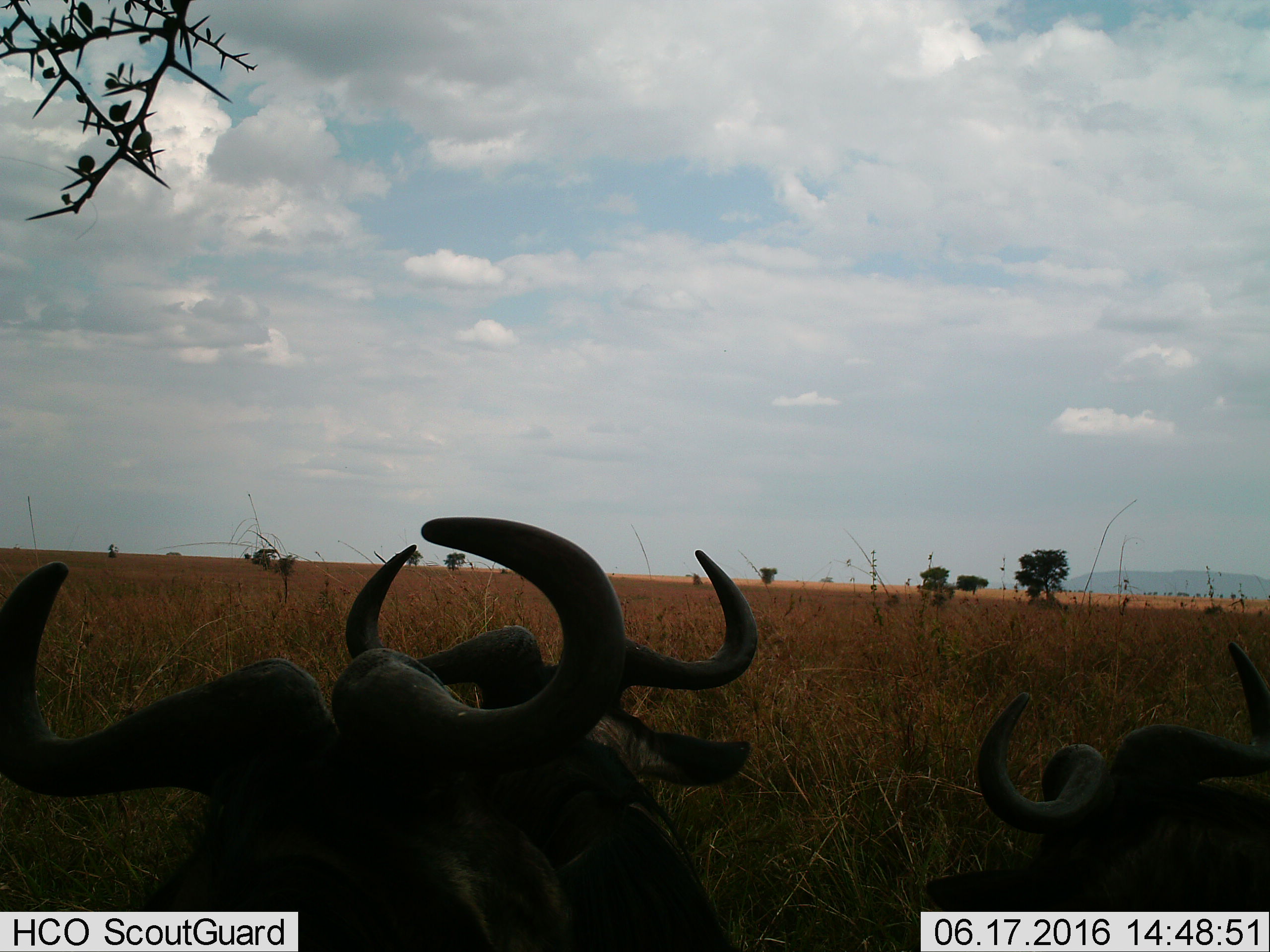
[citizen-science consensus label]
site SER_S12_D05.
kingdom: Animalia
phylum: Chordata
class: Mammalia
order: Artiodactyla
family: Bovidae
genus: Connochaetes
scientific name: Connochaetes taurinus taurinus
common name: blue wildebeest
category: wildebeestblue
Wildebeestblue (blue wildebeest) (Connochaetes taurinus taurinus), count 3. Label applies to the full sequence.